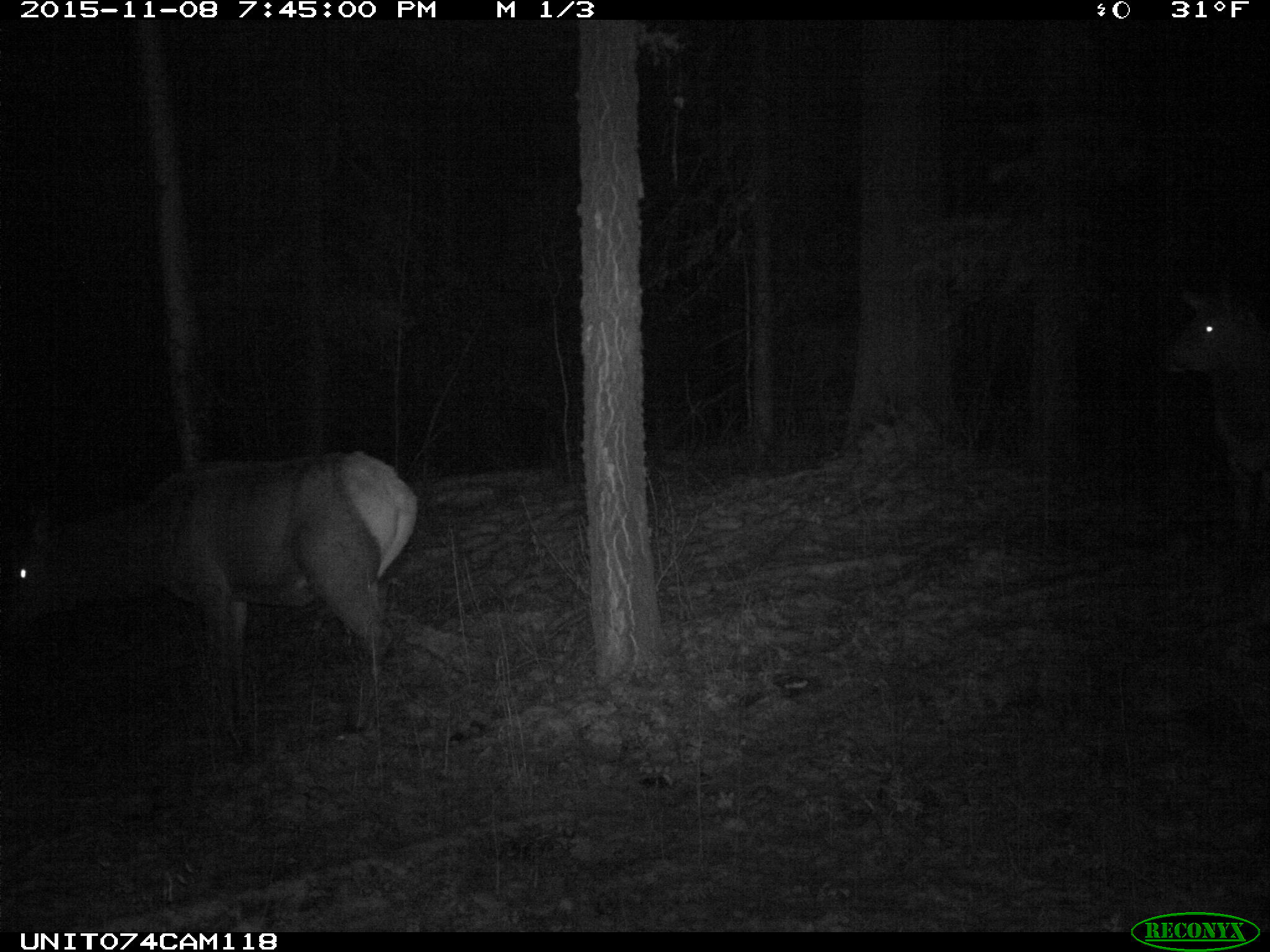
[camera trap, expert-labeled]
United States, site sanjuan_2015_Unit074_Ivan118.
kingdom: Animalia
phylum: Chordata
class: Mammalia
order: Artiodactyla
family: Cervidae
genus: Cervus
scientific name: Cervus elaphus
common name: red deer